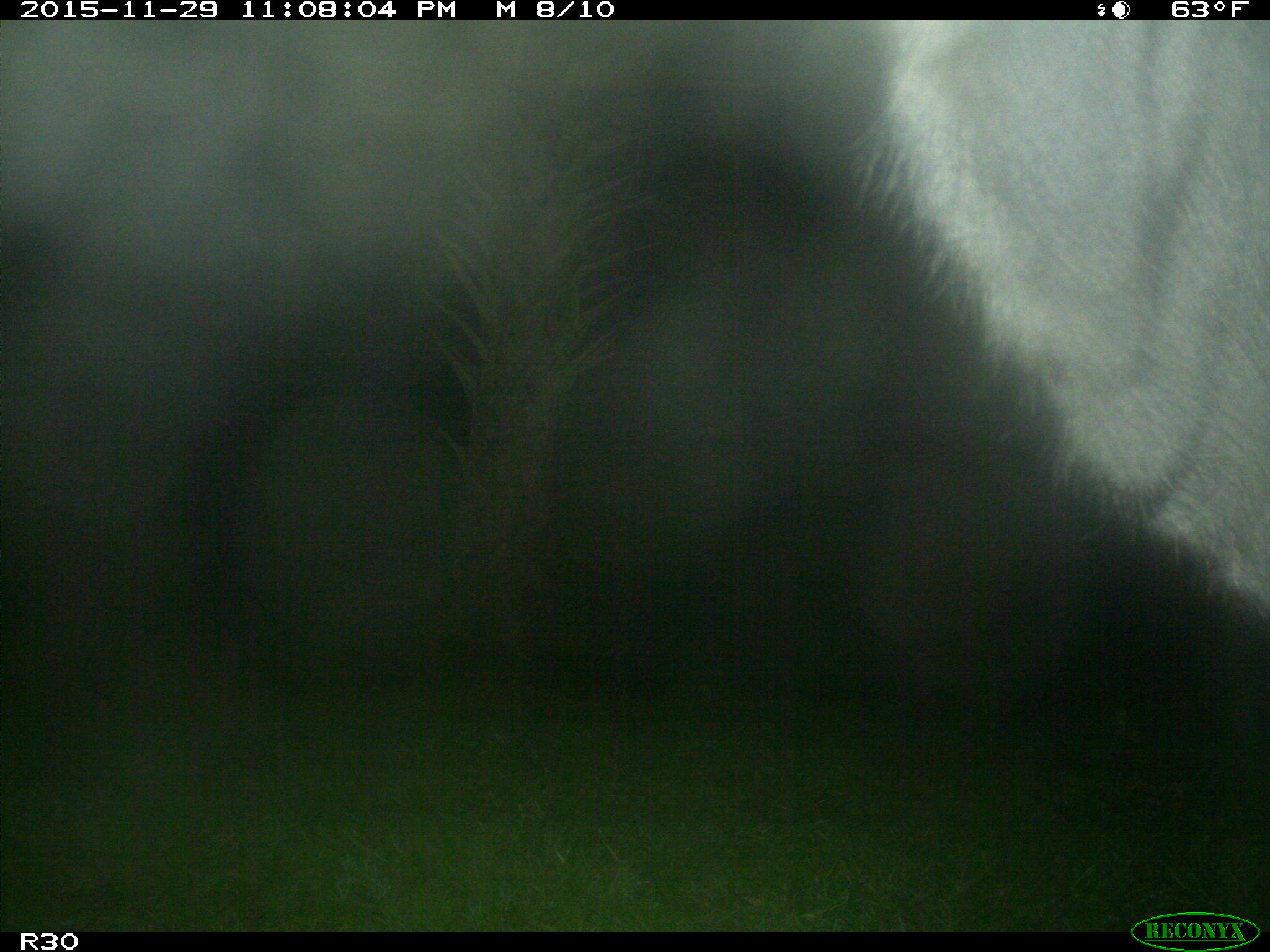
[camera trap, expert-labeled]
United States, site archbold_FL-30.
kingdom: Animalia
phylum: Chordata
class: Mammalia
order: Artiodactyla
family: Bovidae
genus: Bos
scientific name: Bos taurus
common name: domestic cow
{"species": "Bos taurus (domestic cow)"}